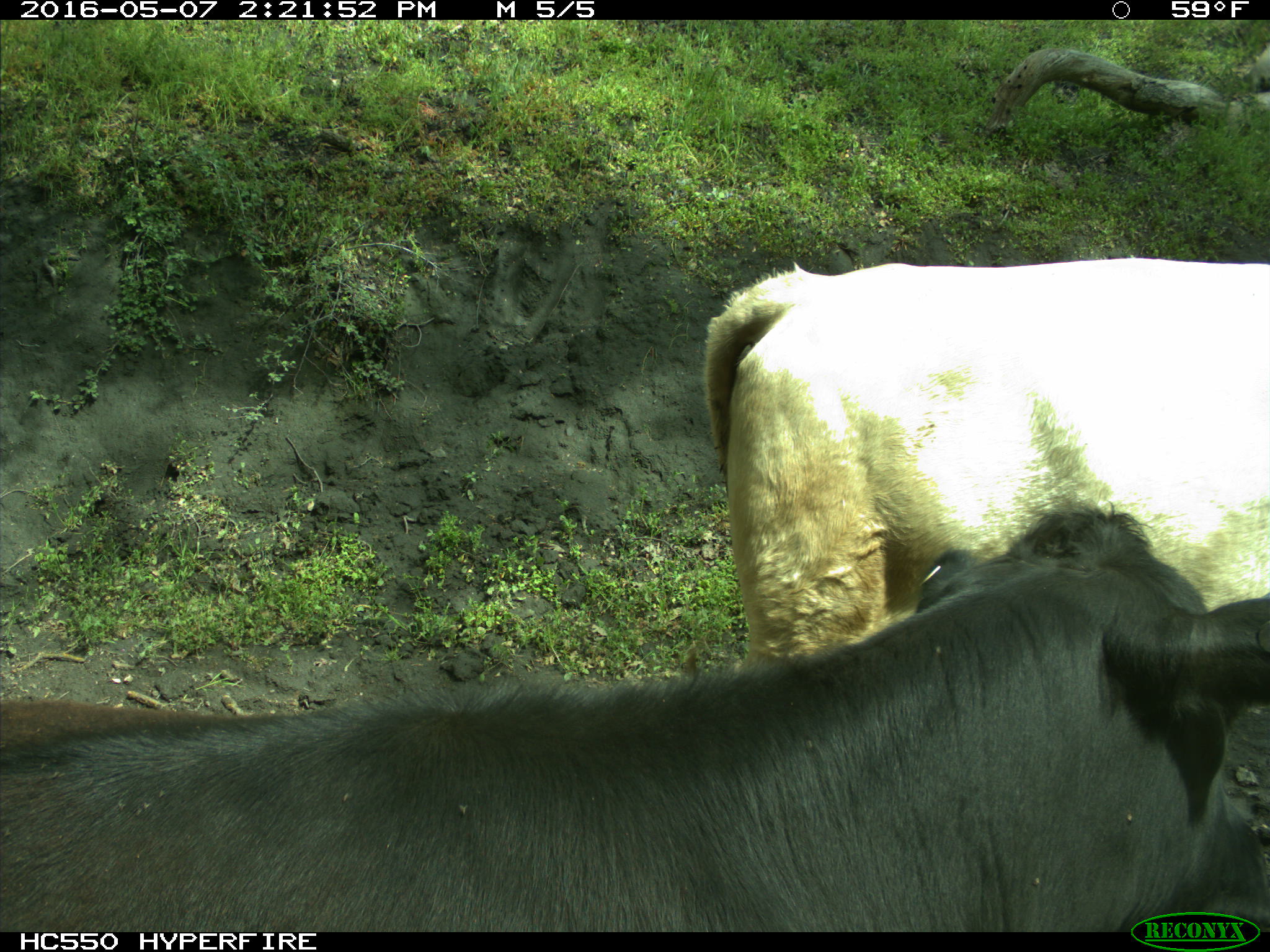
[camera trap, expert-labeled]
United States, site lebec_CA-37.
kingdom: Animalia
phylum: Chordata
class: Mammalia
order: Artiodactyla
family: Bovidae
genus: Bos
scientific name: Bos taurus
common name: domestic cow